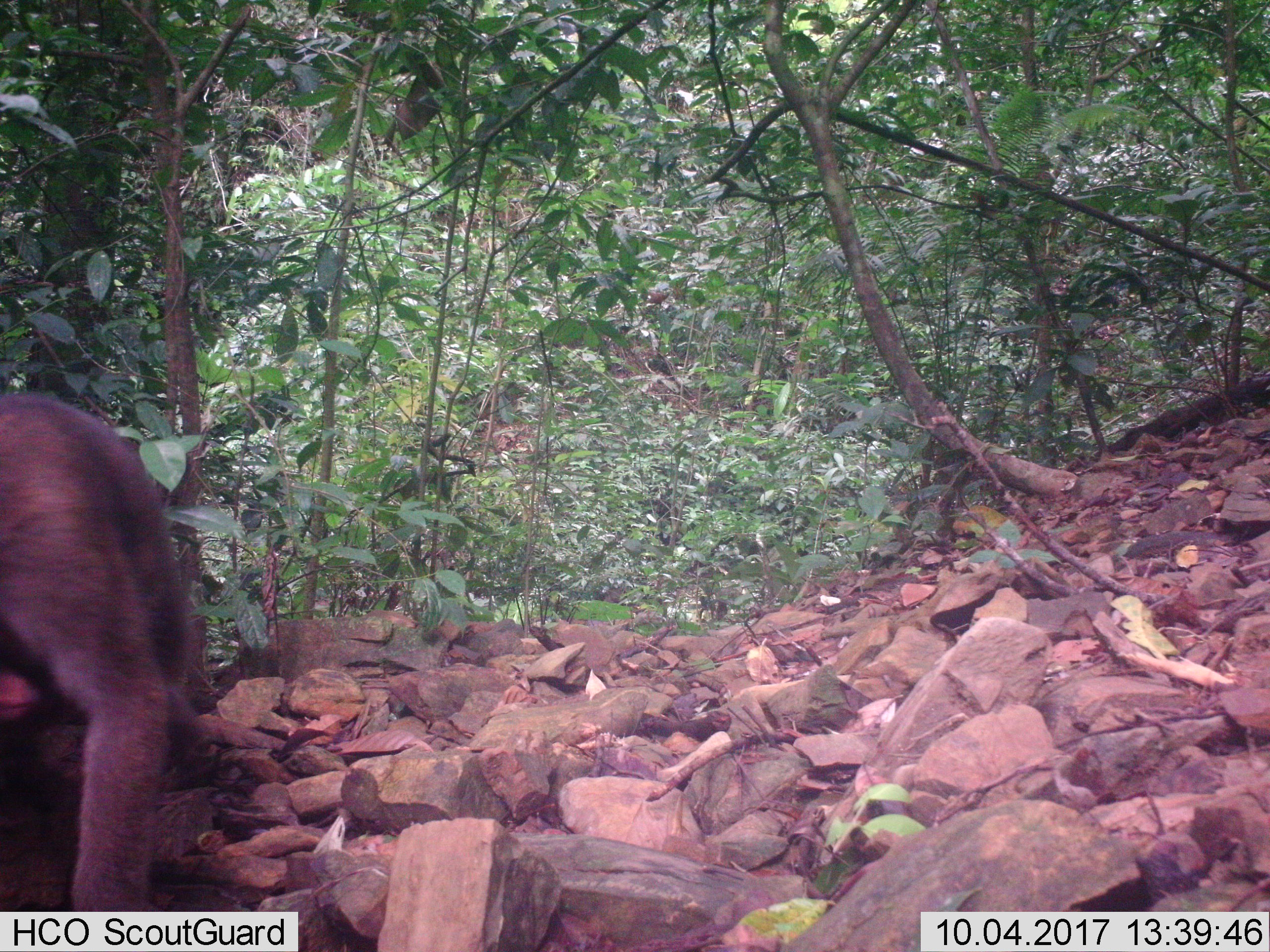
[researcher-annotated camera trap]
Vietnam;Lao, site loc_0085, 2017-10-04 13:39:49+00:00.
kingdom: Animalia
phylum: Chordata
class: Mammalia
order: Primates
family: Cercopithecidae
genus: Macaca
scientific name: Macaca arctoides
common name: stump-tailed macaque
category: stump tailed macaque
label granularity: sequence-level